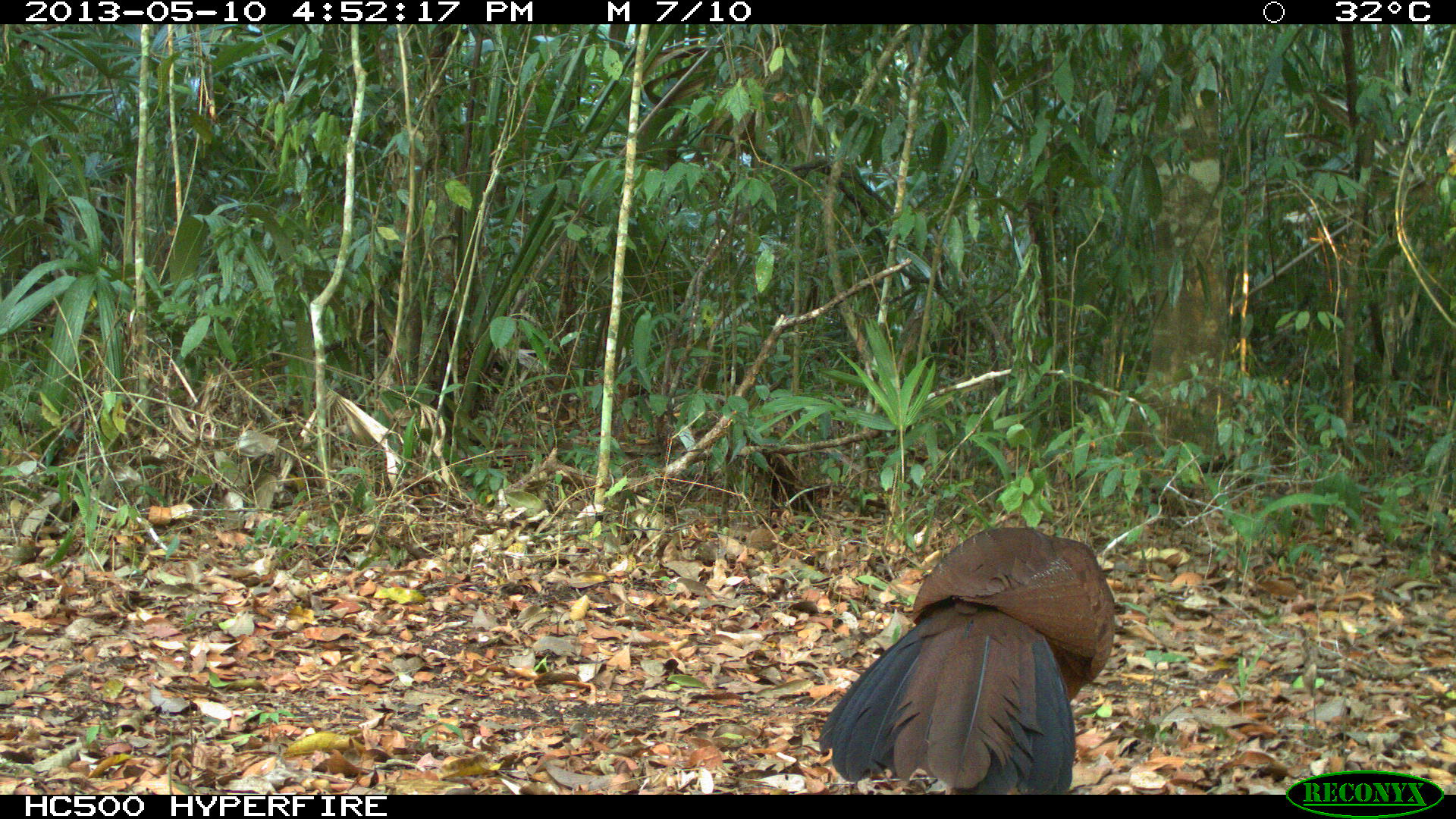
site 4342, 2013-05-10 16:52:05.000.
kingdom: Animalia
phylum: Chordata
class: Aves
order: Galliformes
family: Cracidae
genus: Crax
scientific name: Crax rubra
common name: great curassow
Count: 1.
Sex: female.